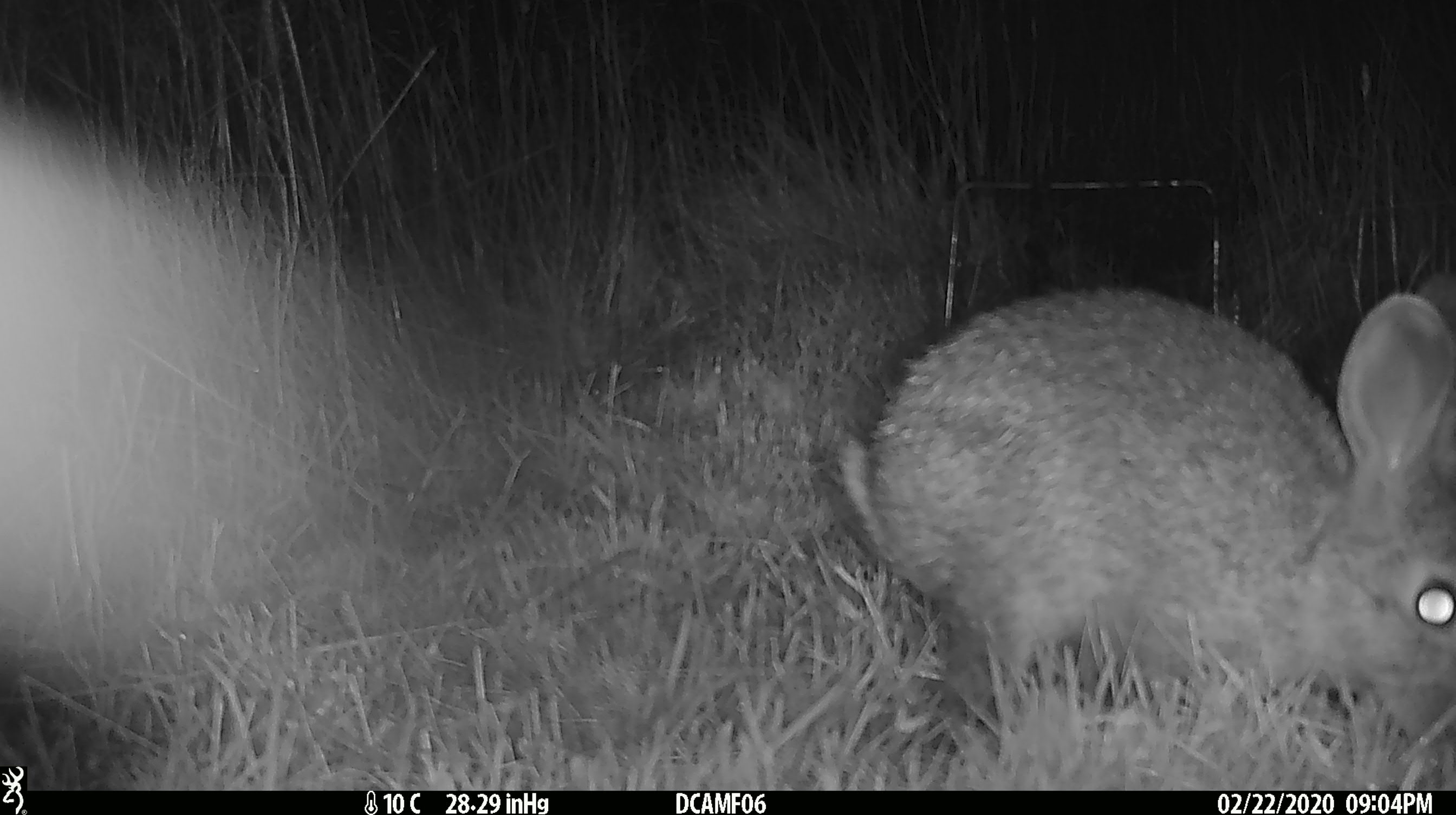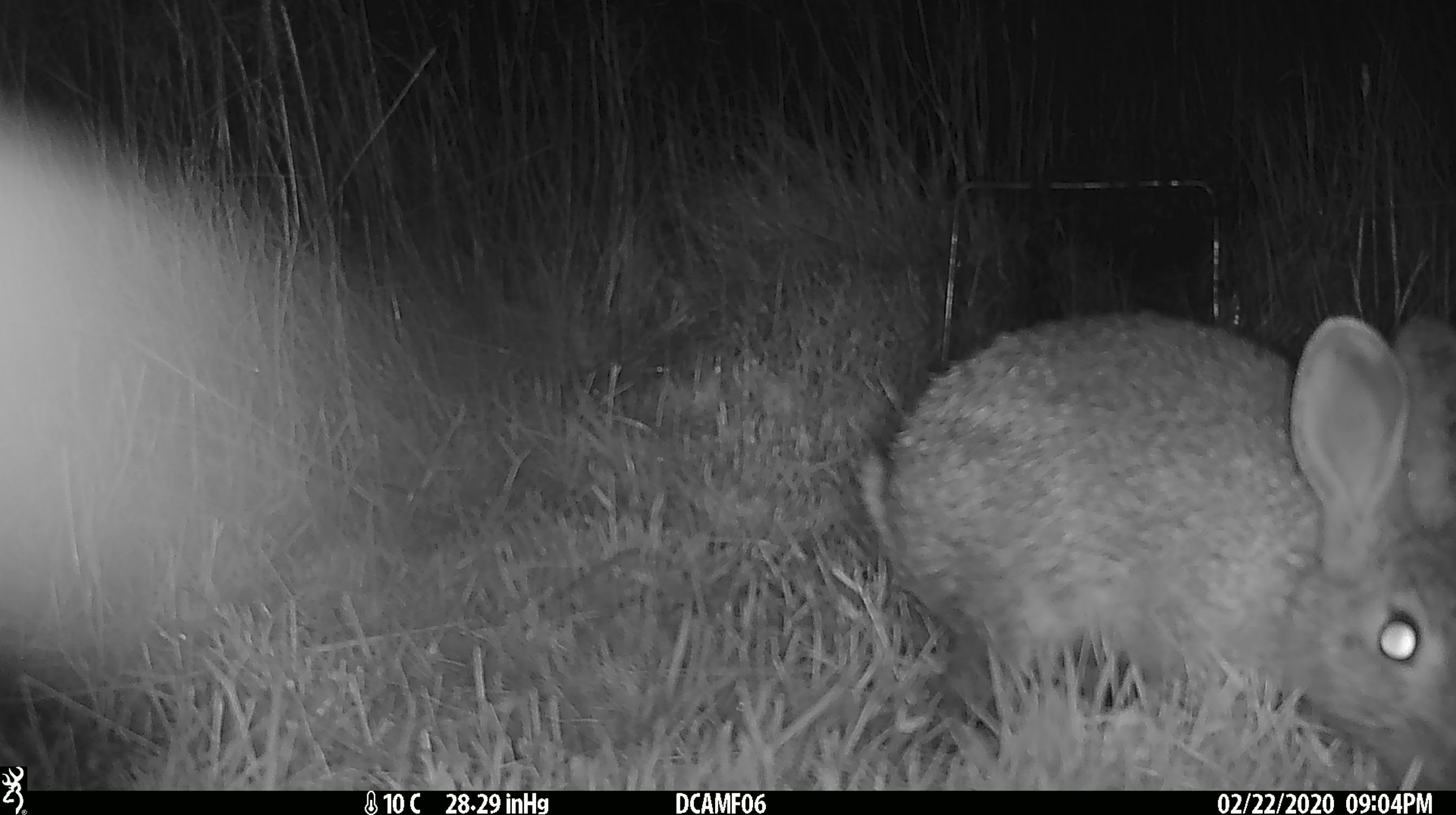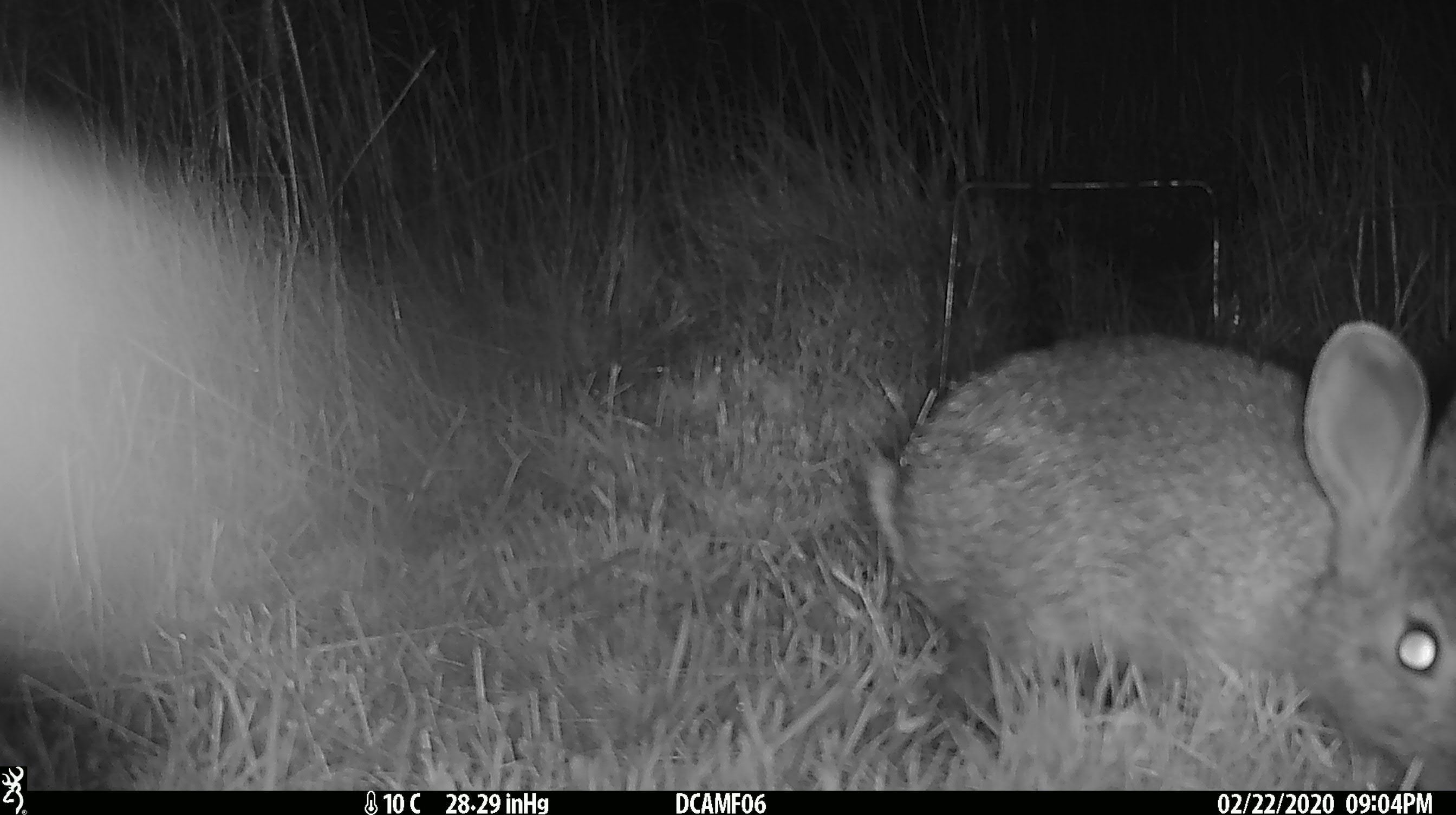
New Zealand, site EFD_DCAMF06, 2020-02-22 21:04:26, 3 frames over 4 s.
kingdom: Animalia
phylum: Chordata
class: Mammalia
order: Lagomorpha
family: Leporidae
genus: Oryctolagus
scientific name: Oryctolagus cuniculus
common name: european rabbit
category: rabbit